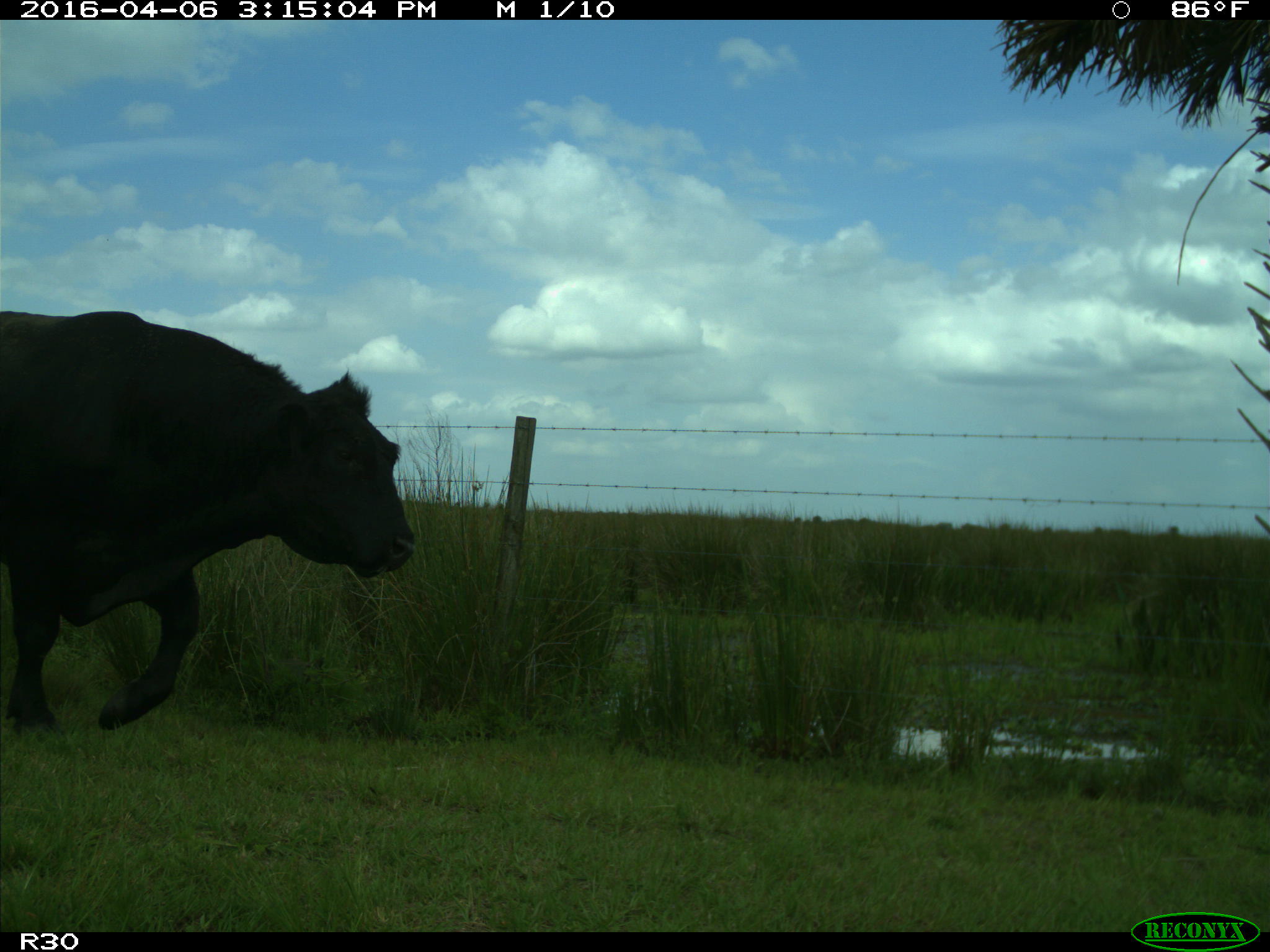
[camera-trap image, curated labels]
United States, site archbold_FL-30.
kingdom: Animalia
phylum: Chordata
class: Mammalia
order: Artiodactyla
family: Bovidae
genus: Bos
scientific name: Bos taurus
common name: domestic cow